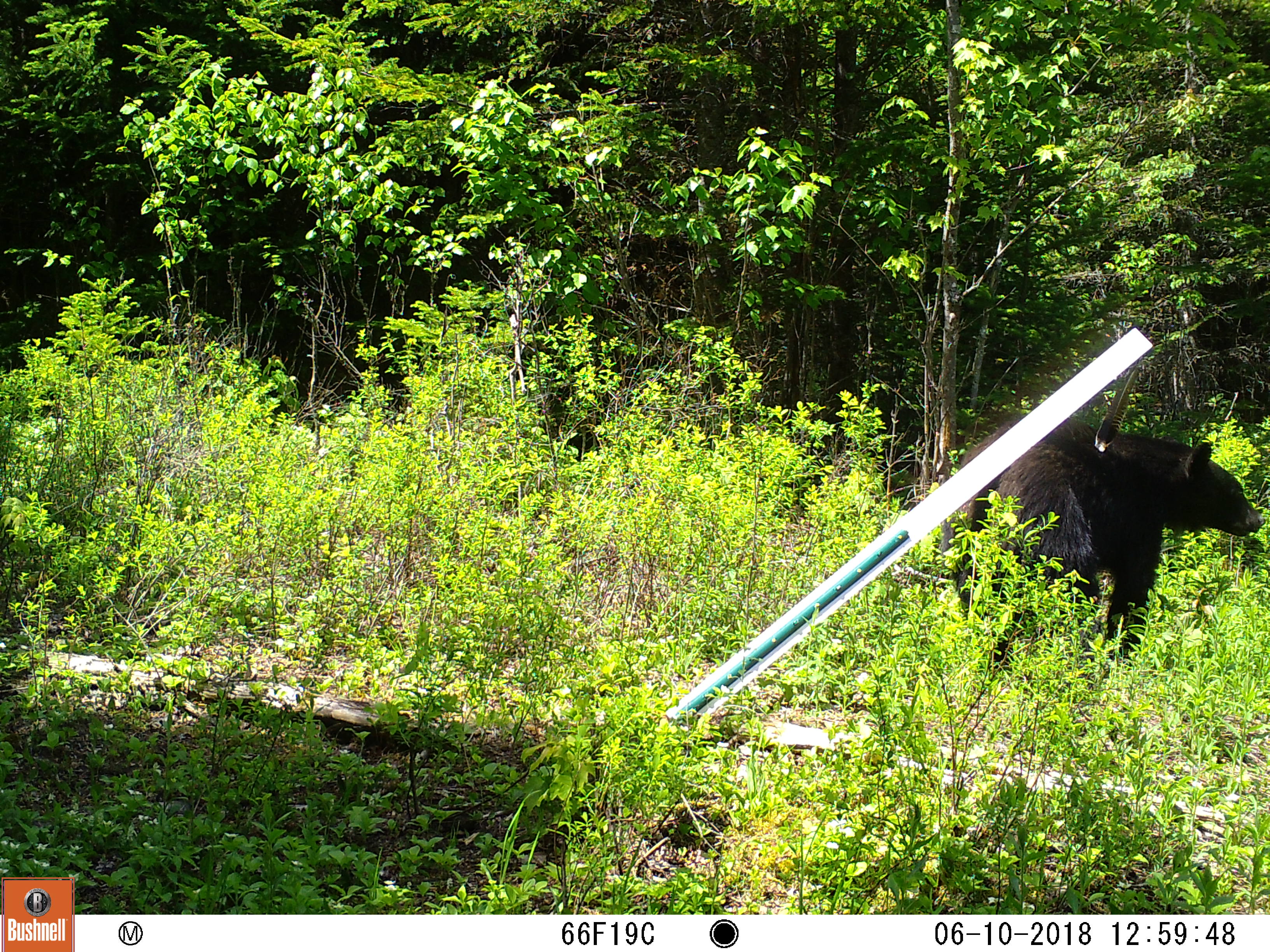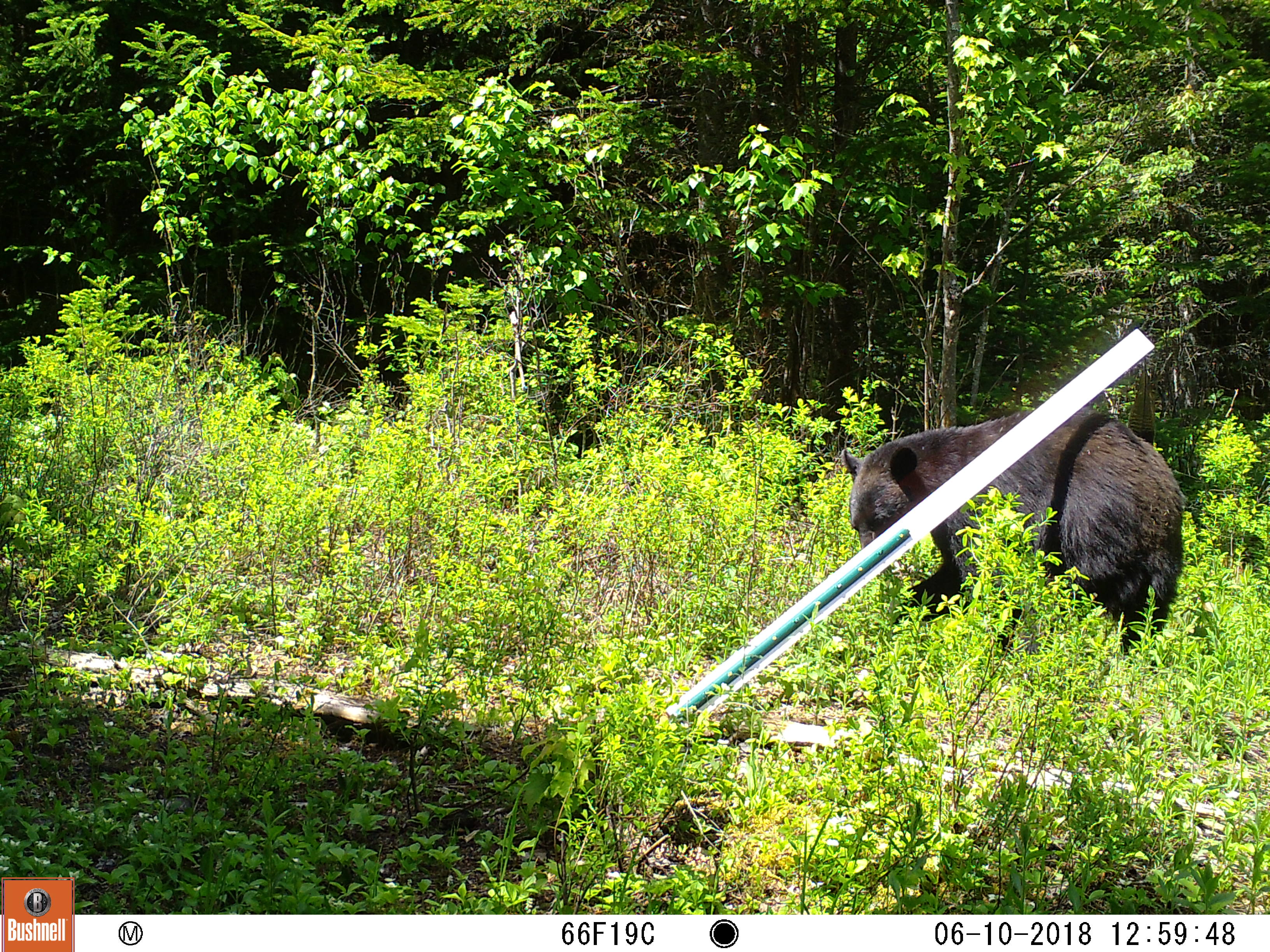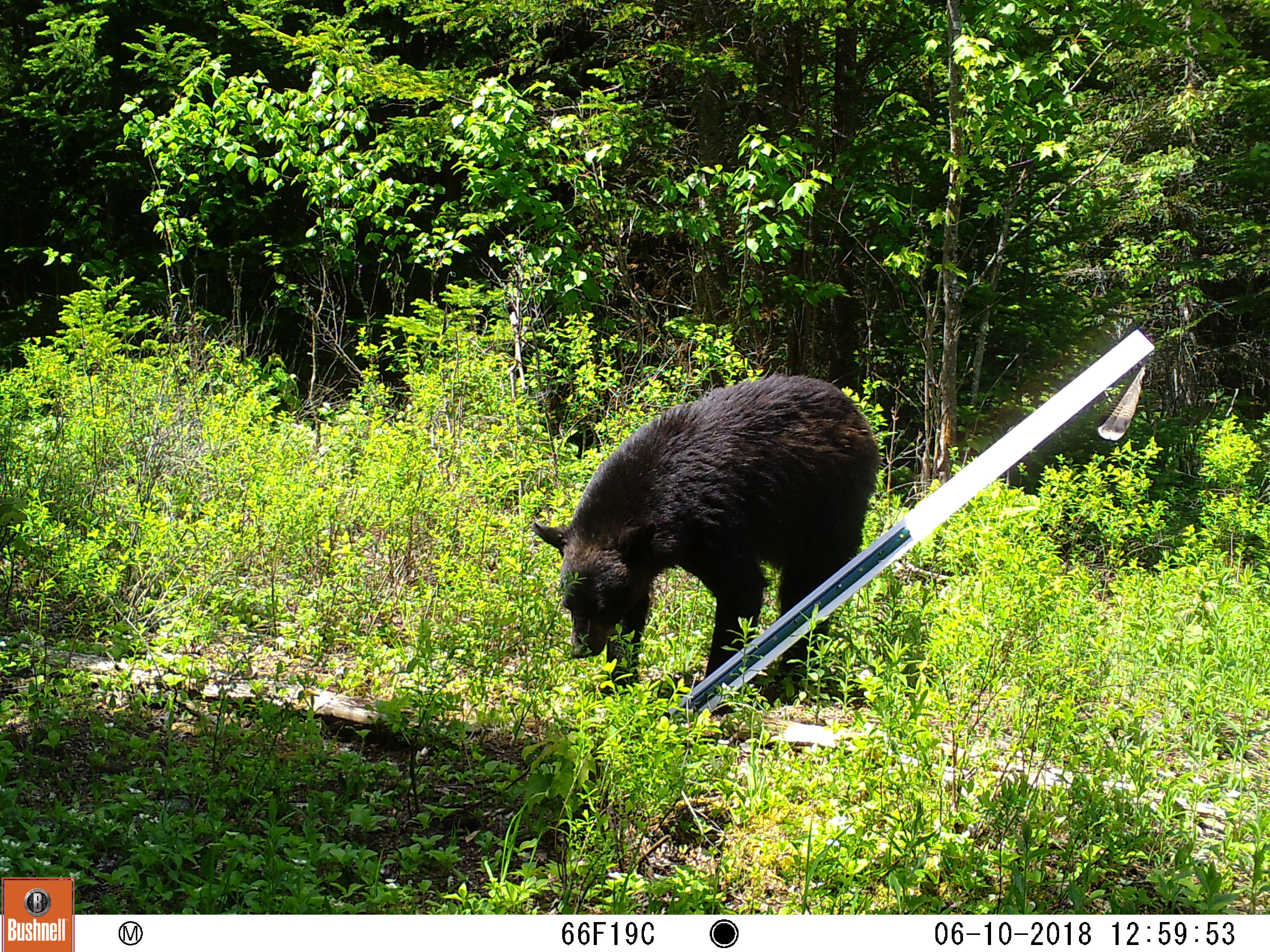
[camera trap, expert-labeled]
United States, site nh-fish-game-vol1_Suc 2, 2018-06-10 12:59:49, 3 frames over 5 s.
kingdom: Animalia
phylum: Chordata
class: Mammalia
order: Carnivora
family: Ursidae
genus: Ursus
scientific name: Ursus americanus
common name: black bear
Black bear (Ursus americanus).